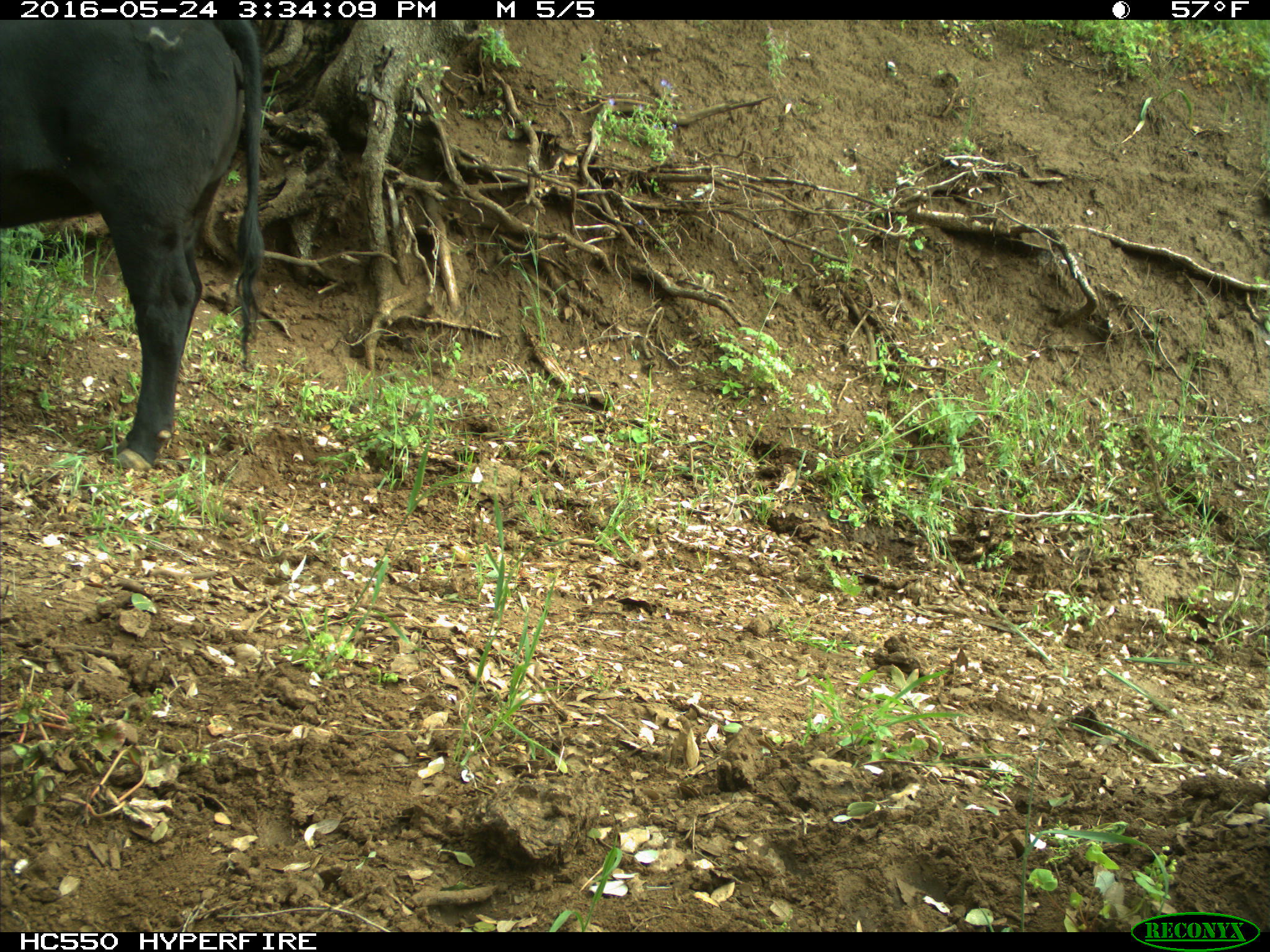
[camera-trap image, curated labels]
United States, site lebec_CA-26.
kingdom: Animalia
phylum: Chordata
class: Mammalia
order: Artiodactyla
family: Bovidae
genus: Bos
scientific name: Bos taurus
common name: domestic cow